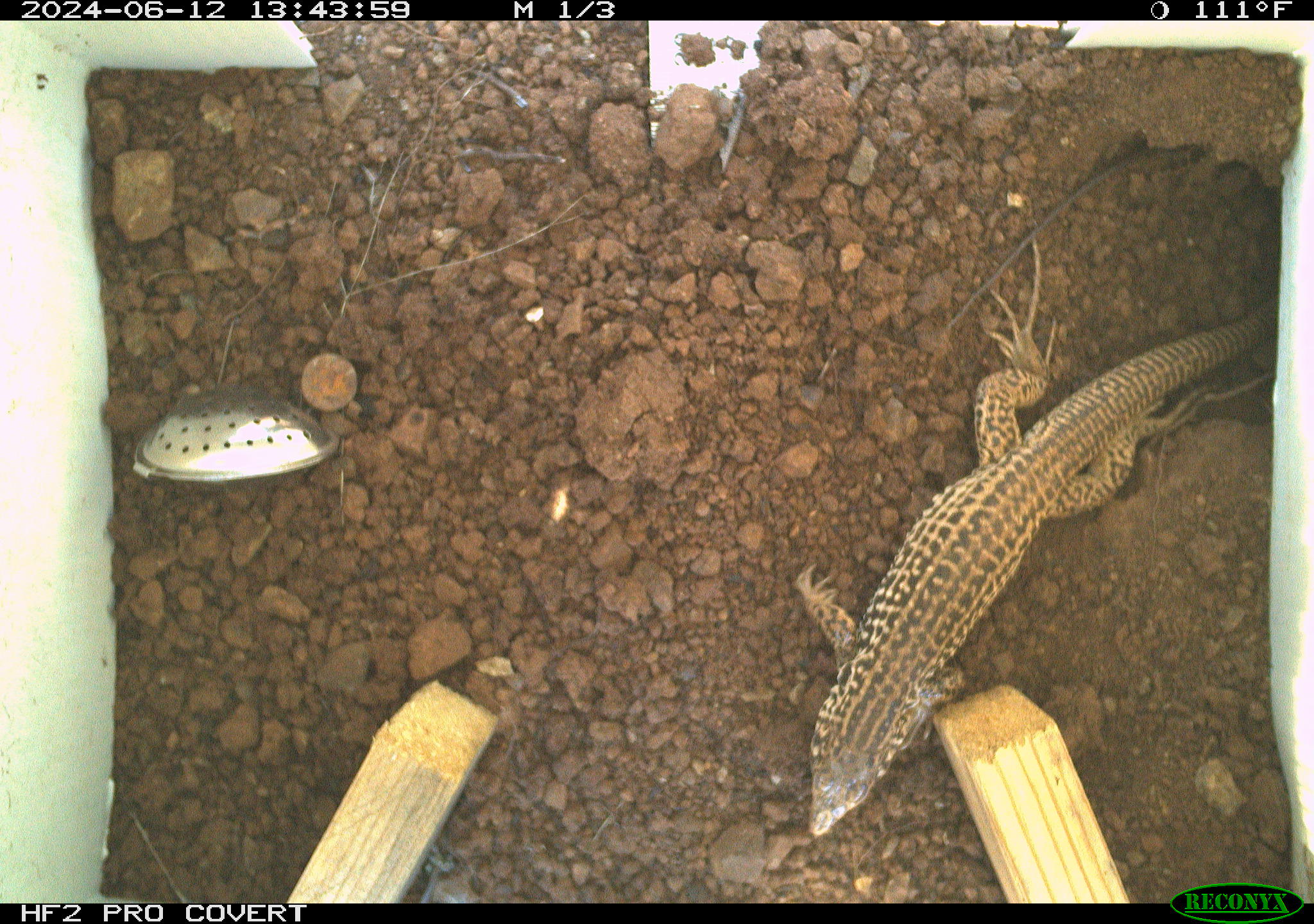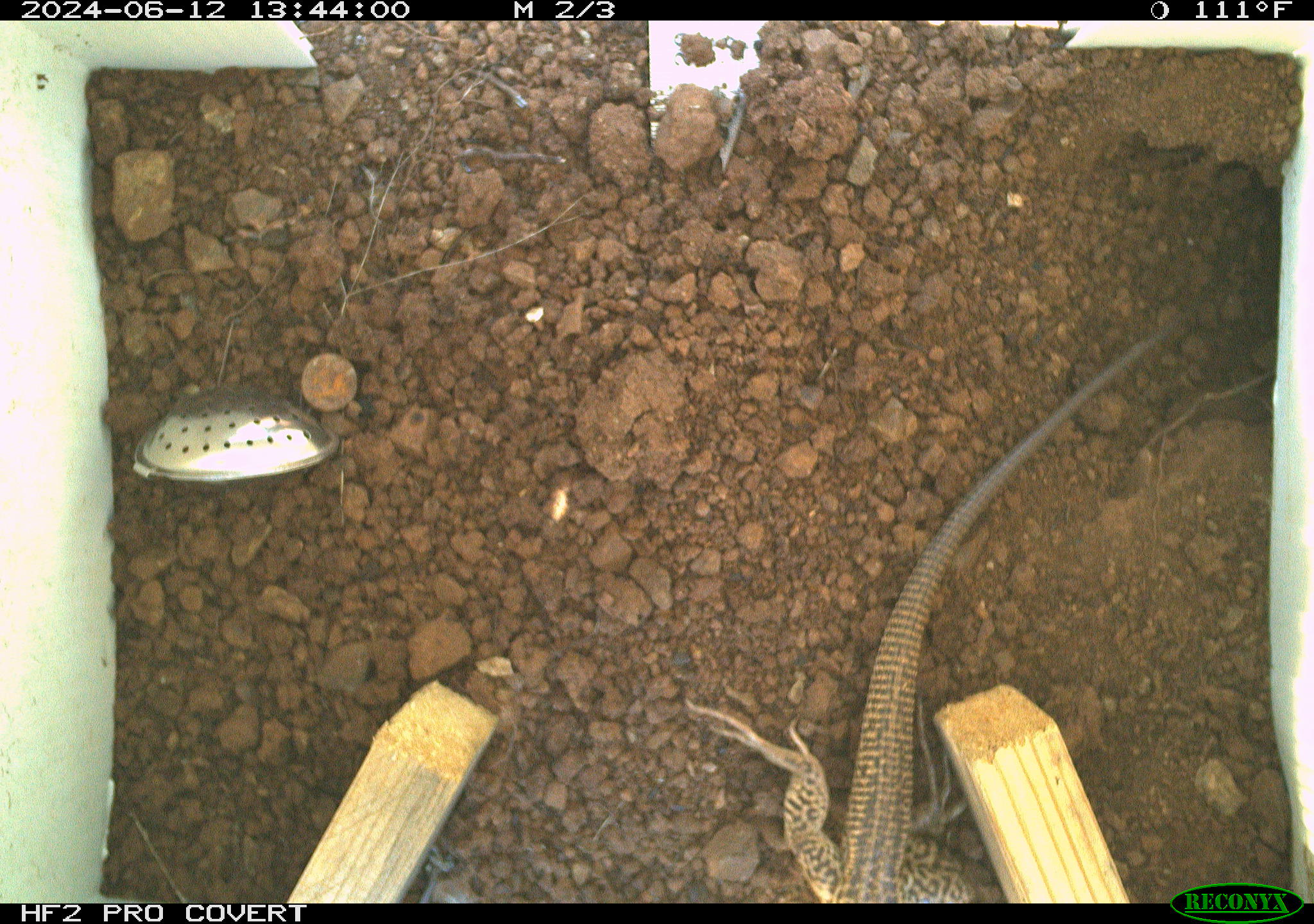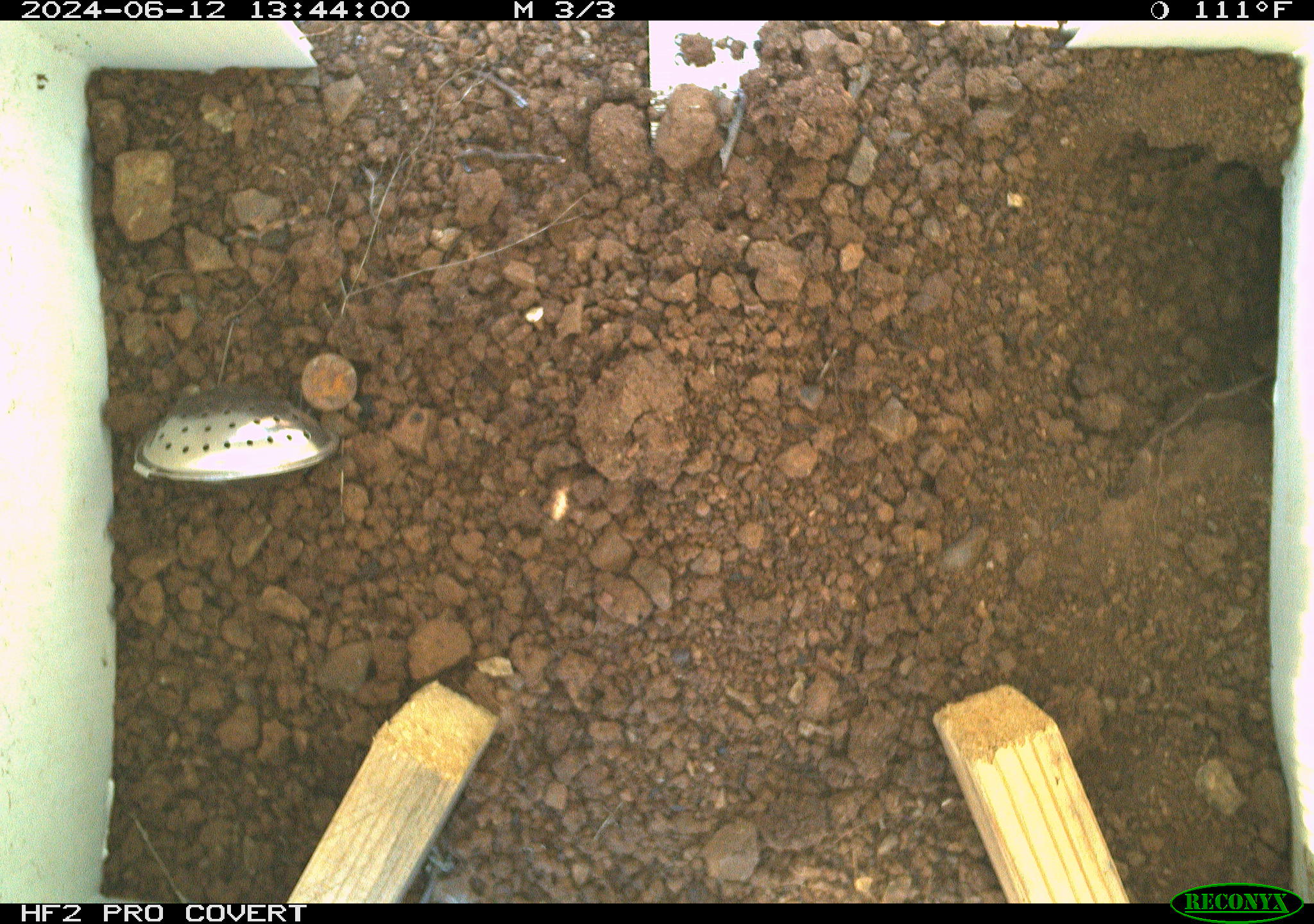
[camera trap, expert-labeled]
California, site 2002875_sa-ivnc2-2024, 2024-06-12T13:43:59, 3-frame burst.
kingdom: Animalia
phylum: Chordata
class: Reptilia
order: Squamata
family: Teiidae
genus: Aspidoscelis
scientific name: Aspidoscelis tigris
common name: western whiptail